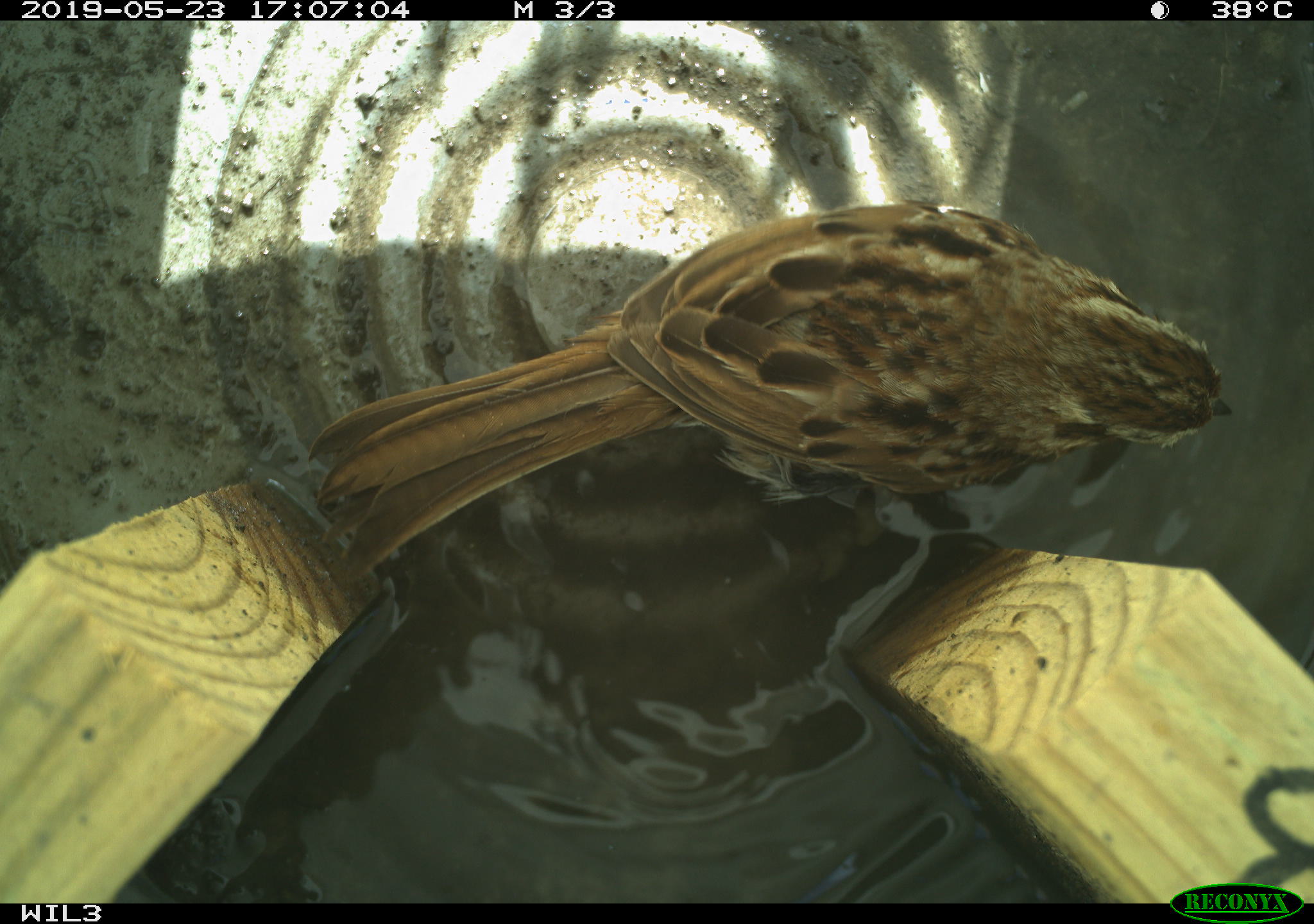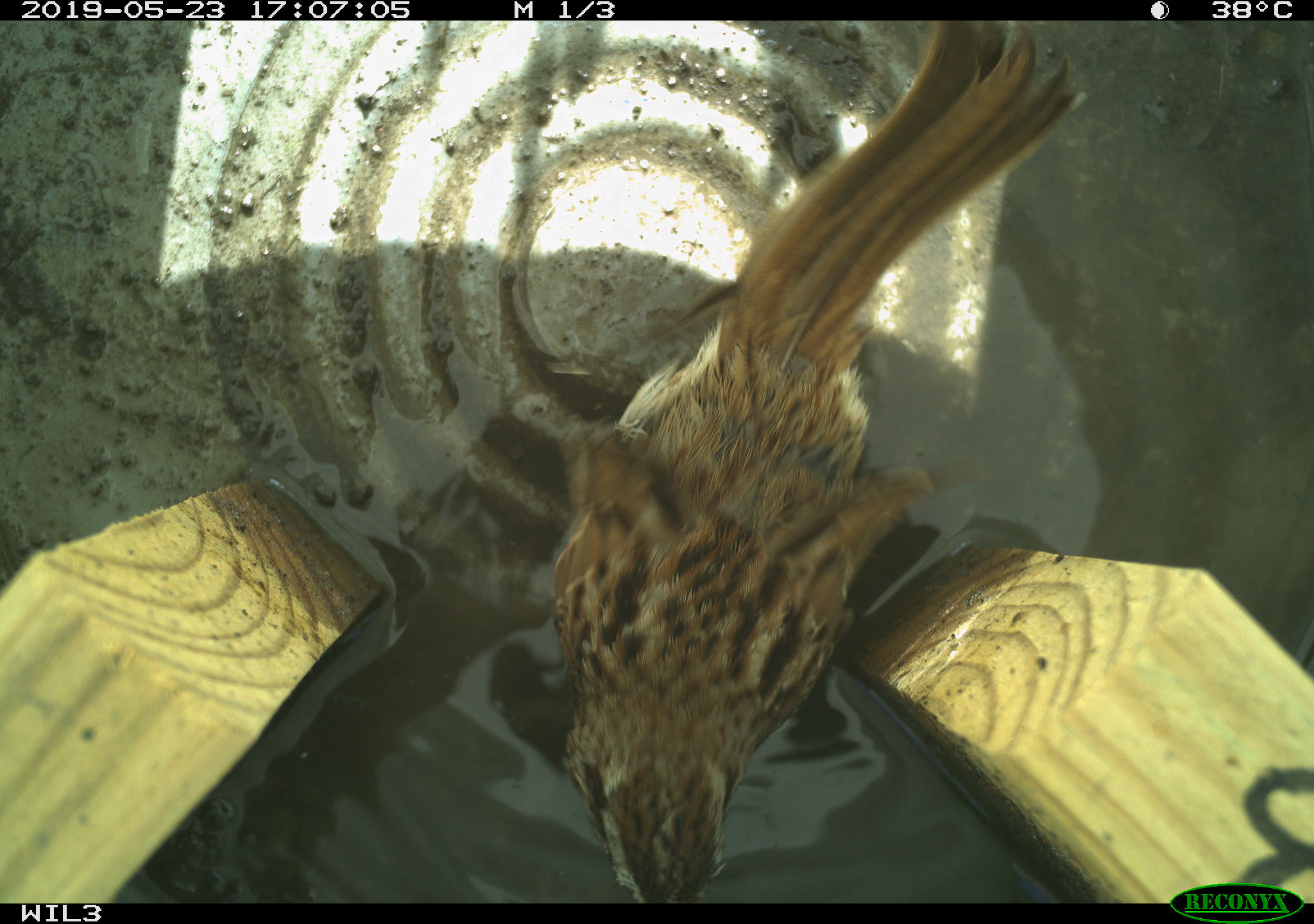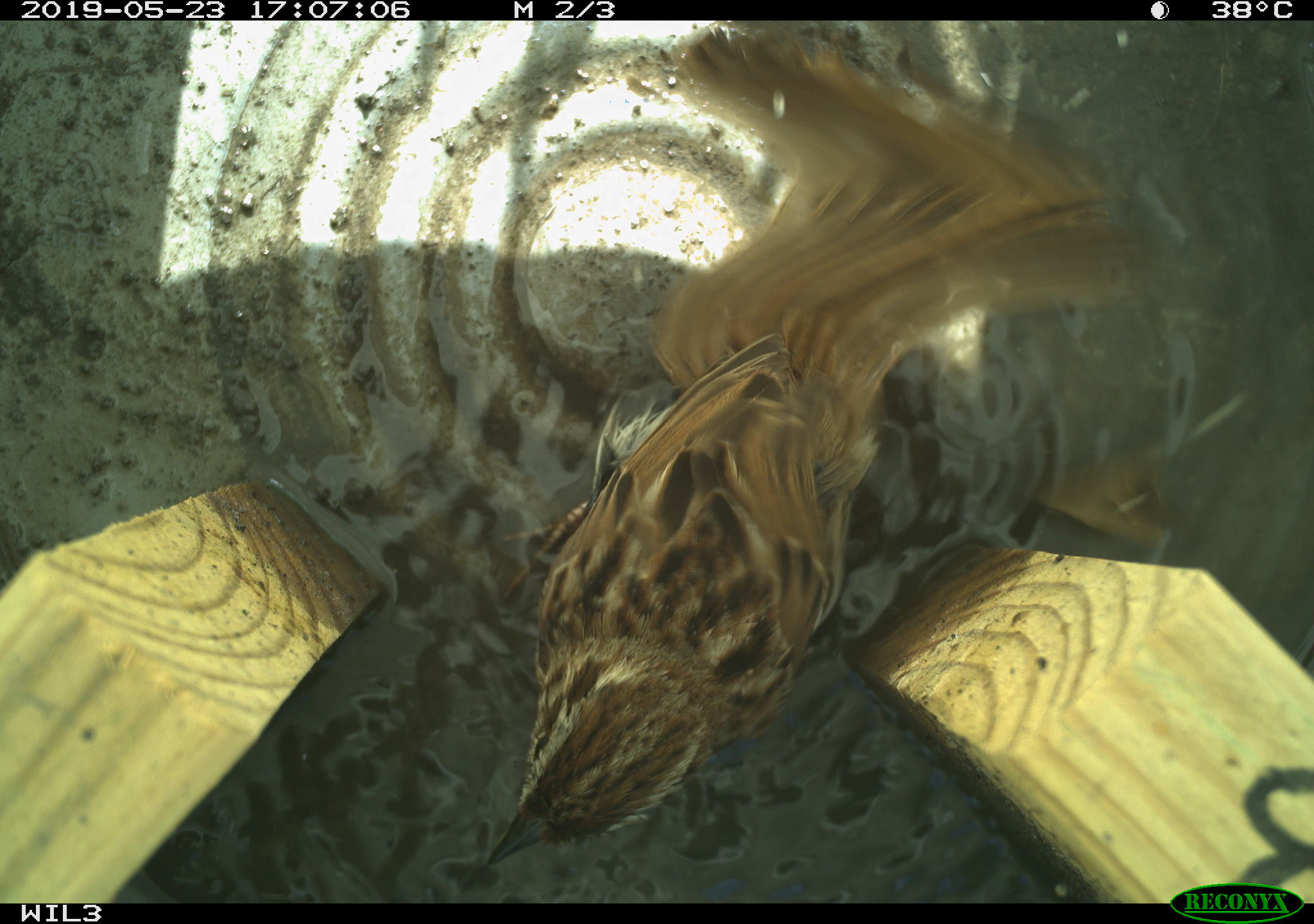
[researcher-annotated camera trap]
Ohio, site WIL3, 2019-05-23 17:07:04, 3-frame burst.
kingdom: Animalia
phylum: Chordata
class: Aves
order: Passeriformes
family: Passerellidae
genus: Melospiza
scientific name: Melospiza melodia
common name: song sparrow